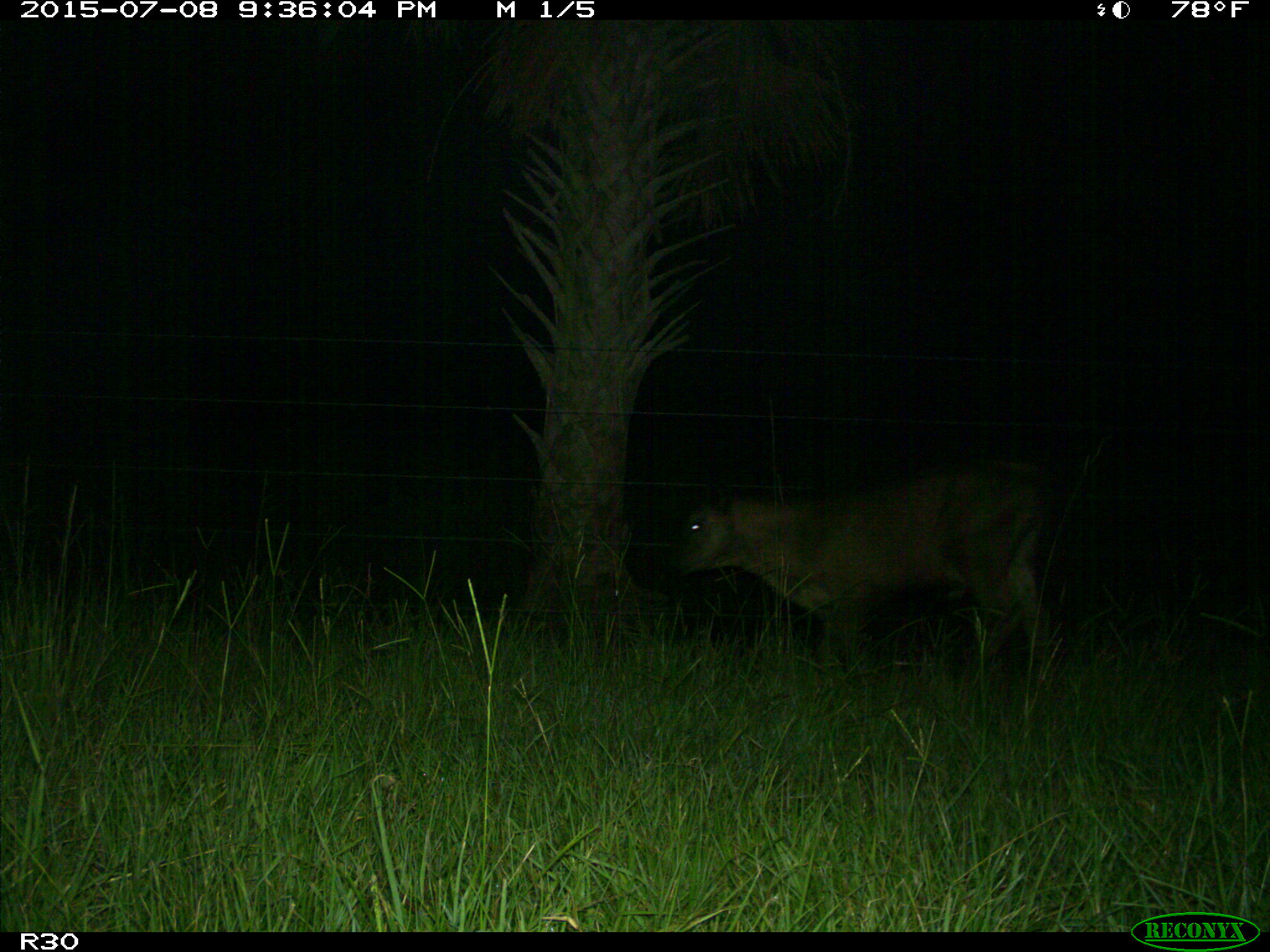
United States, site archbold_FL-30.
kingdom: Animalia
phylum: Chordata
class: Mammalia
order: Artiodactyla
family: Bovidae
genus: Bos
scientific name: Bos taurus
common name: domestic cow